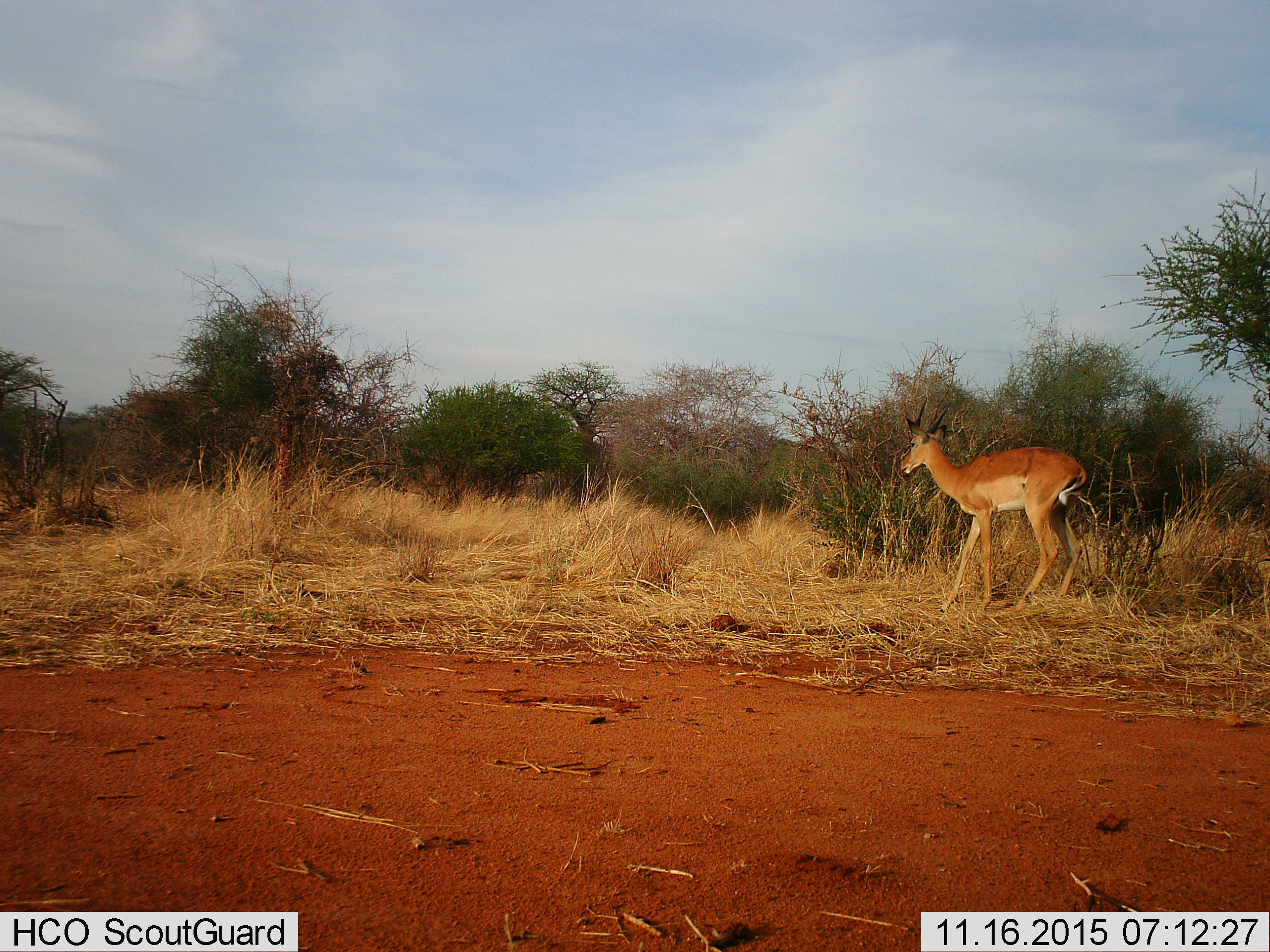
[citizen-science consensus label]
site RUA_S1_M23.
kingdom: Animalia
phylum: Chordata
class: Mammalia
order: Artiodactyla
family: Bovidae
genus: Aepyceros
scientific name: Aepyceros melampus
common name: impala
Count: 1.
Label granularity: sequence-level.